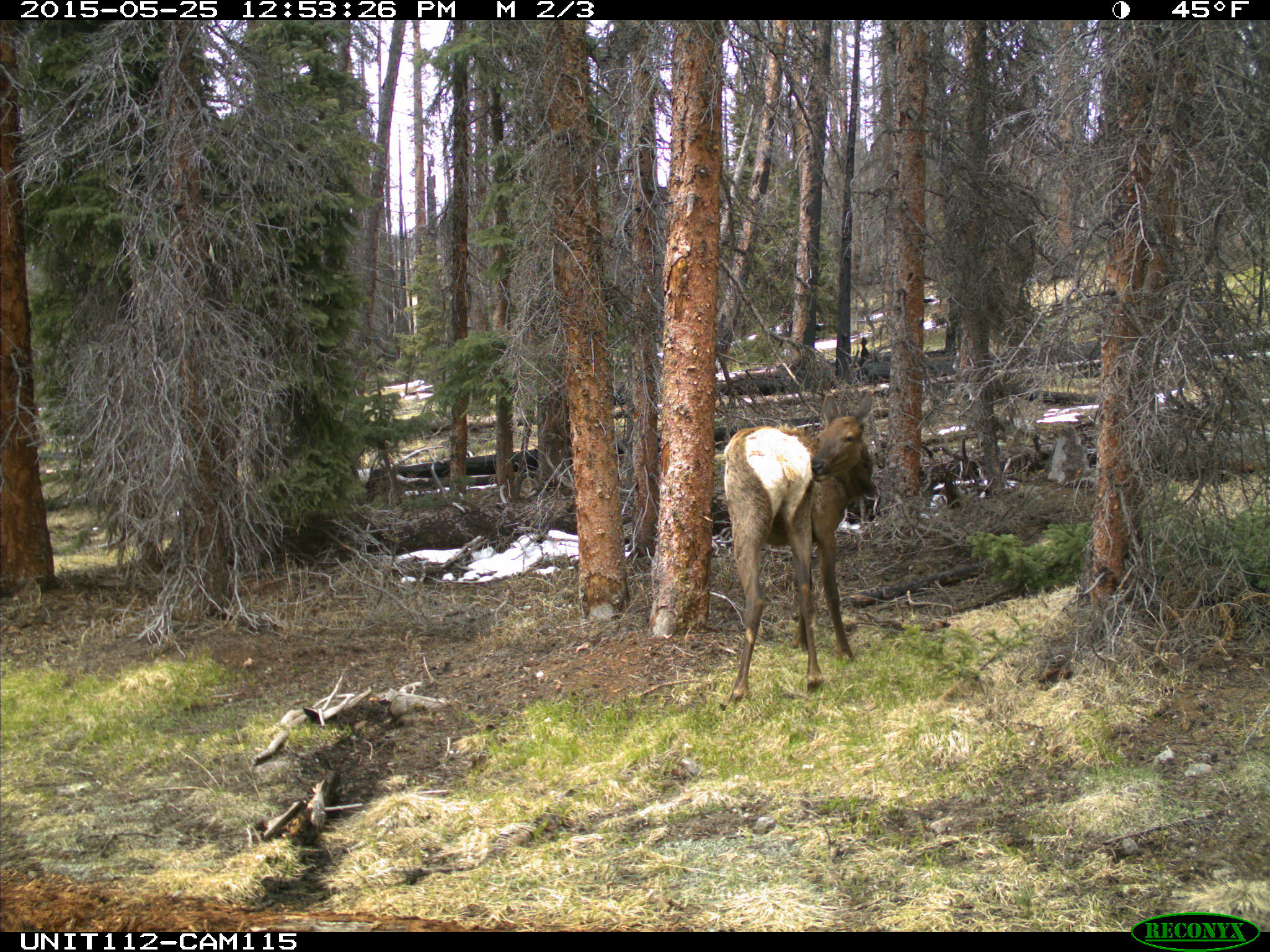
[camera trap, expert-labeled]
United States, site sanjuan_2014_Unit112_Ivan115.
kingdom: Animalia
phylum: Chordata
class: Mammalia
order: Artiodactyla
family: Cervidae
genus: Cervus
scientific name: Cervus elaphus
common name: red deer